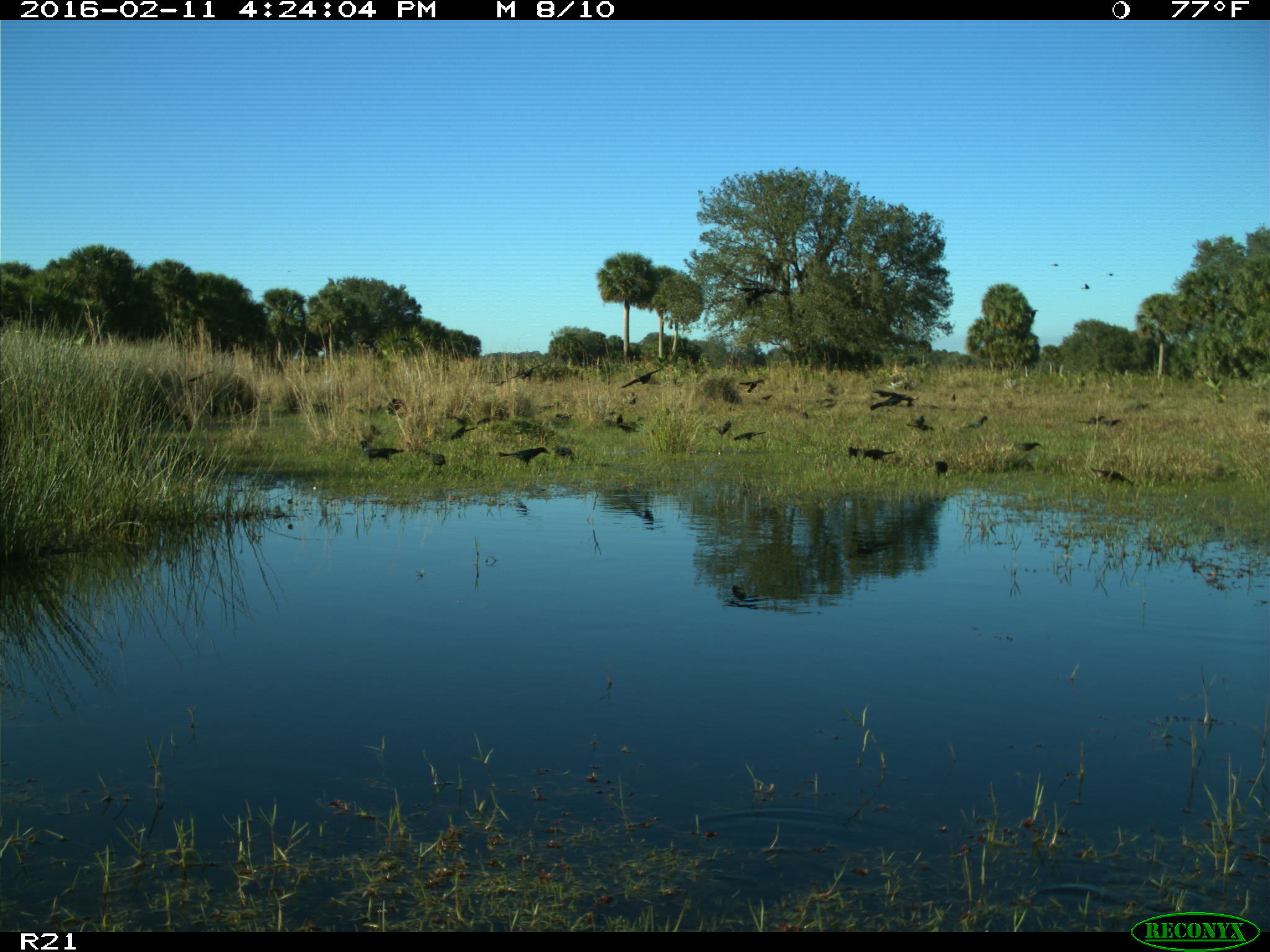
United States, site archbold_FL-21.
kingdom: Animalia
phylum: Chordata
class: Aves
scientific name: Aves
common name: birds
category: unidentified bird